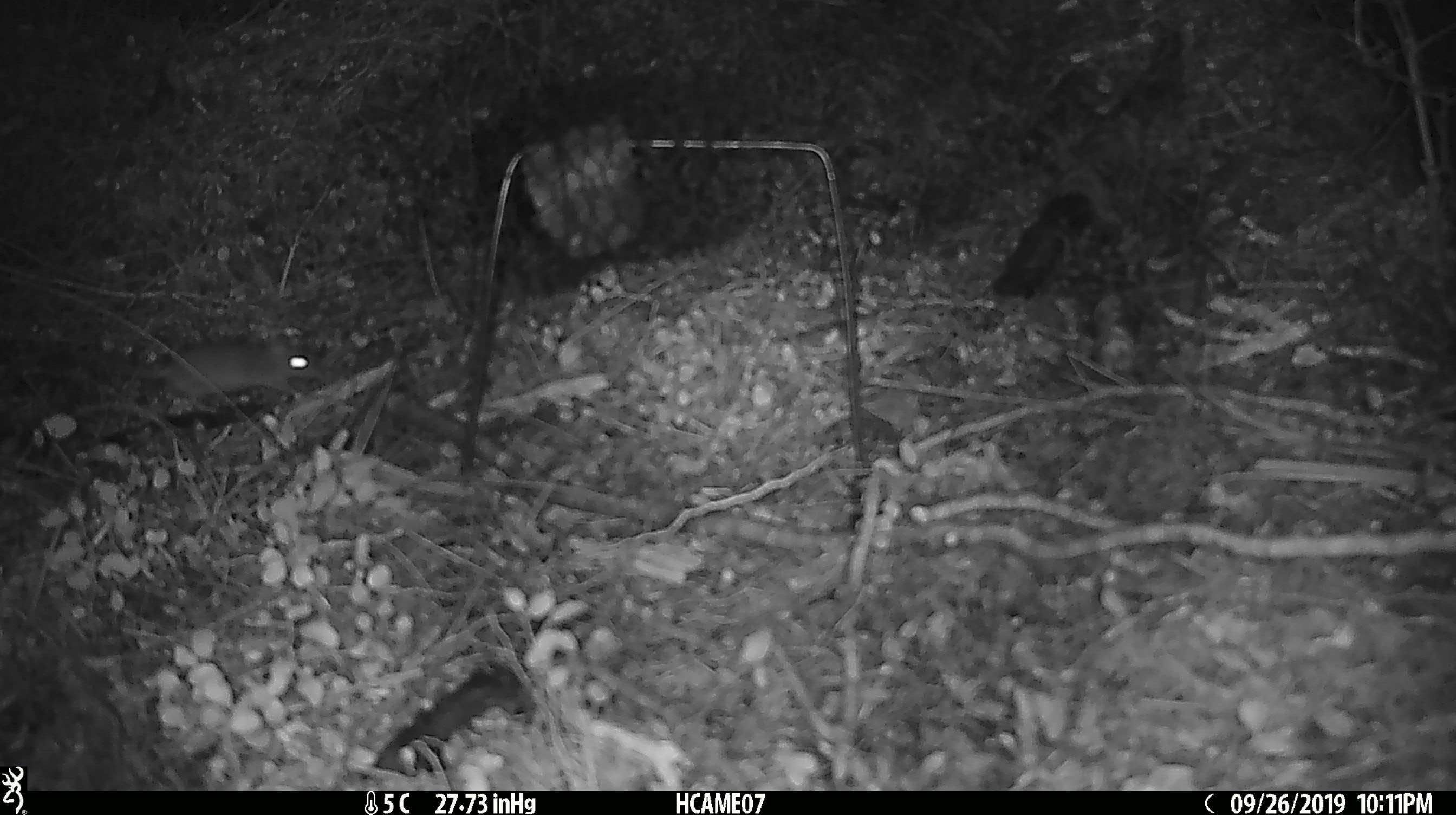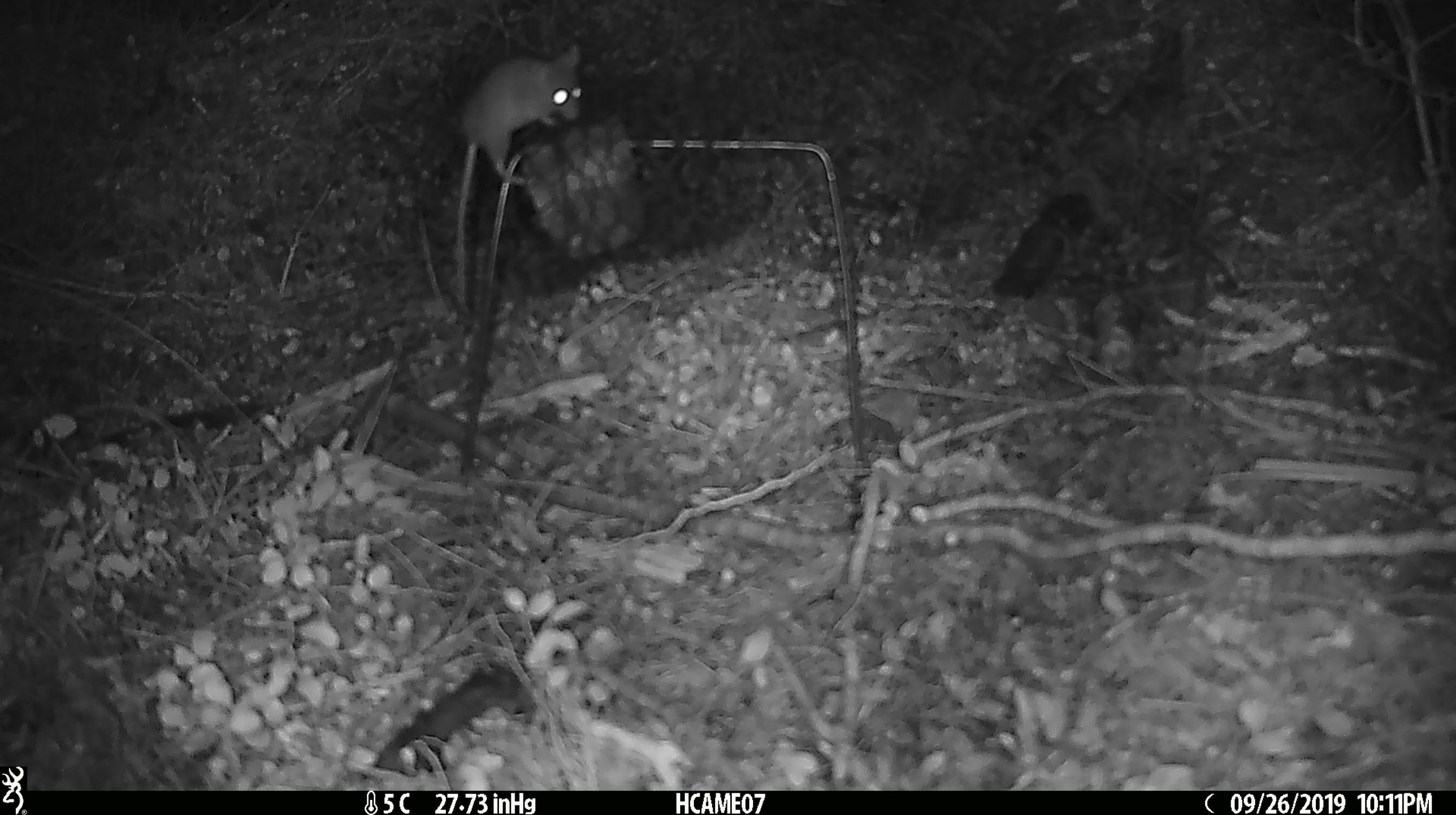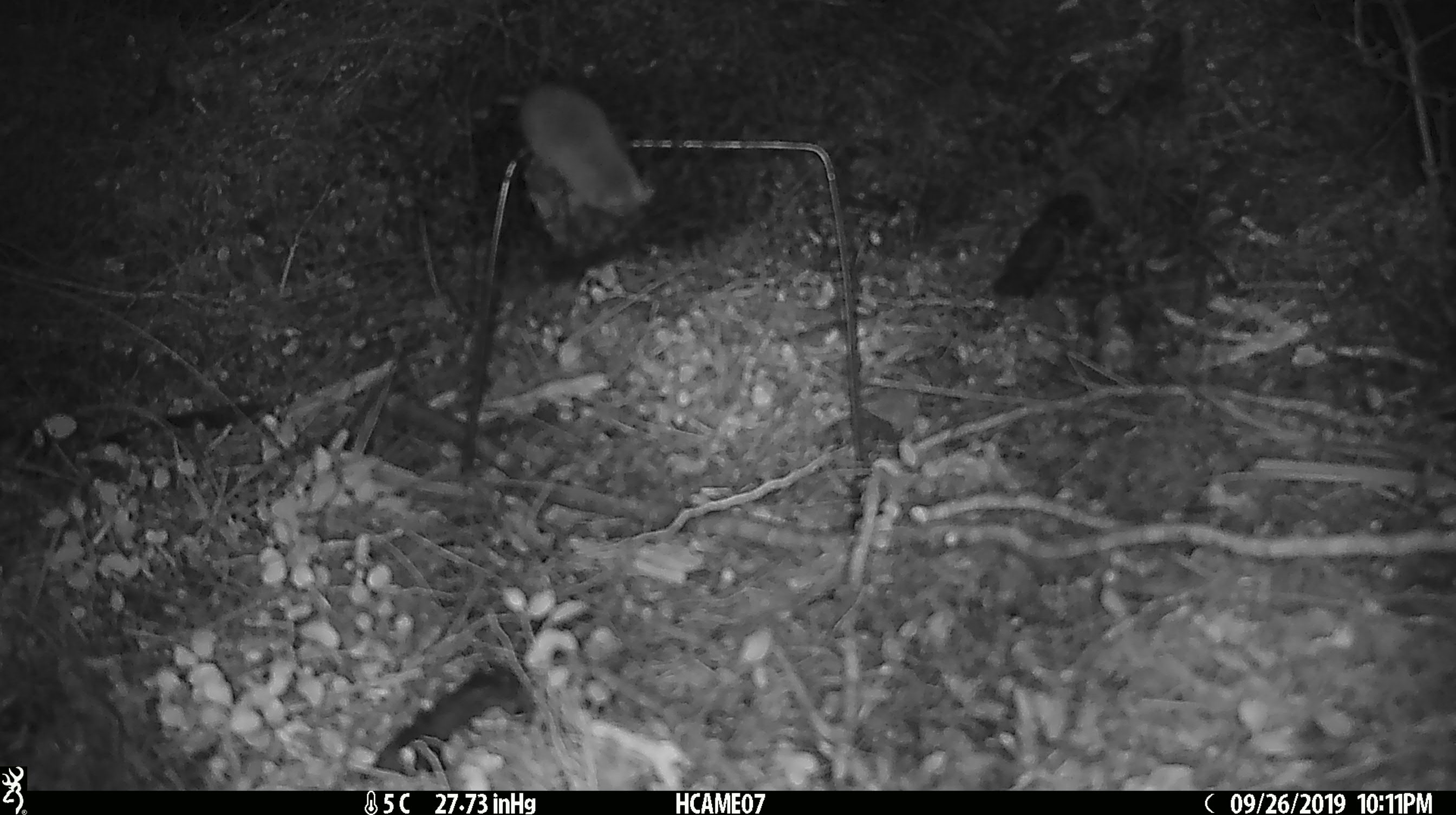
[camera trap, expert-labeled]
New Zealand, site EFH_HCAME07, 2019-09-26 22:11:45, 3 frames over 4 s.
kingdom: Animalia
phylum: Chordata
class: Mammalia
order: Rodentia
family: Muridae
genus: Mus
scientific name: Mus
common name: mouse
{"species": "mouse (Mus)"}